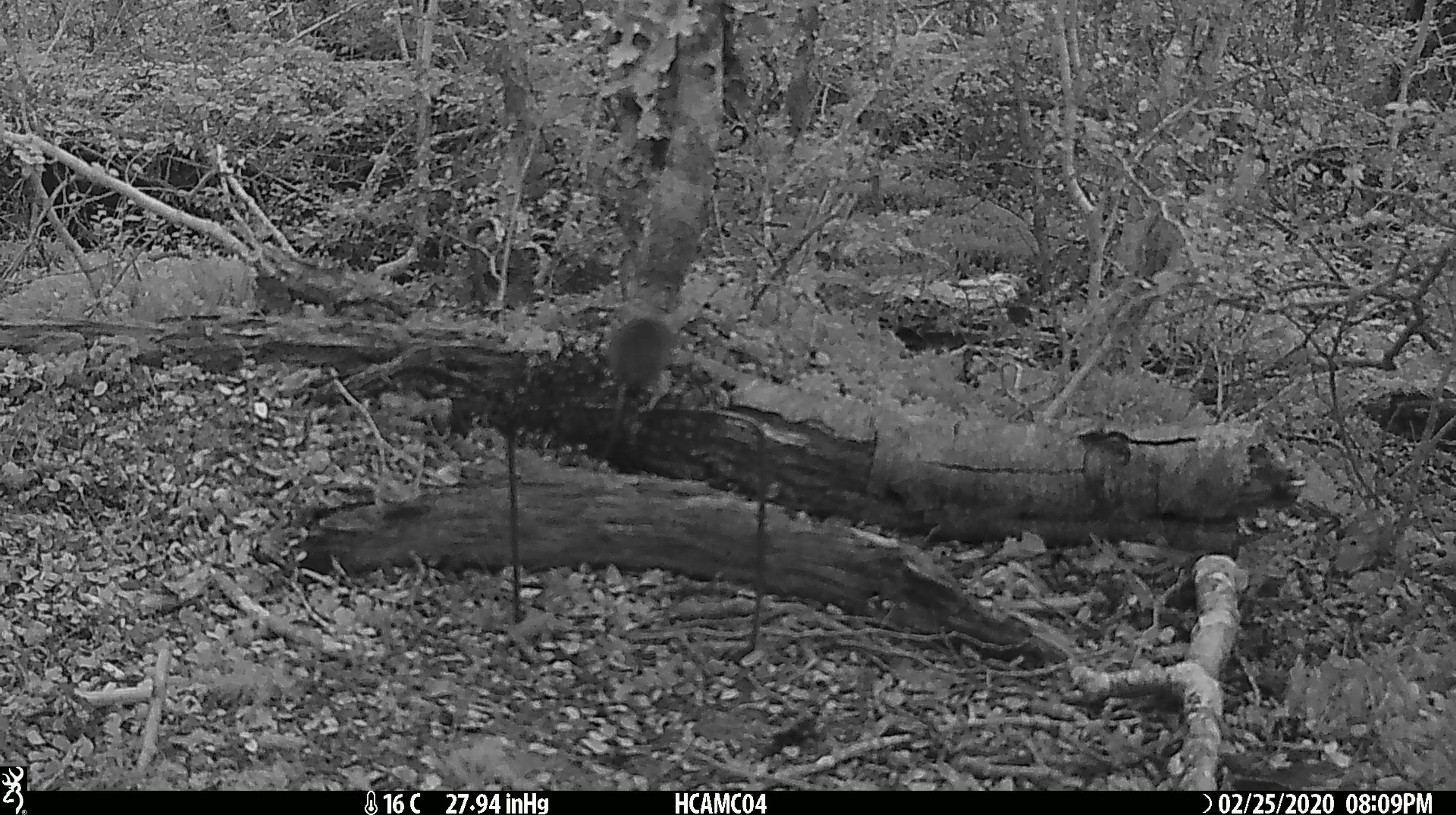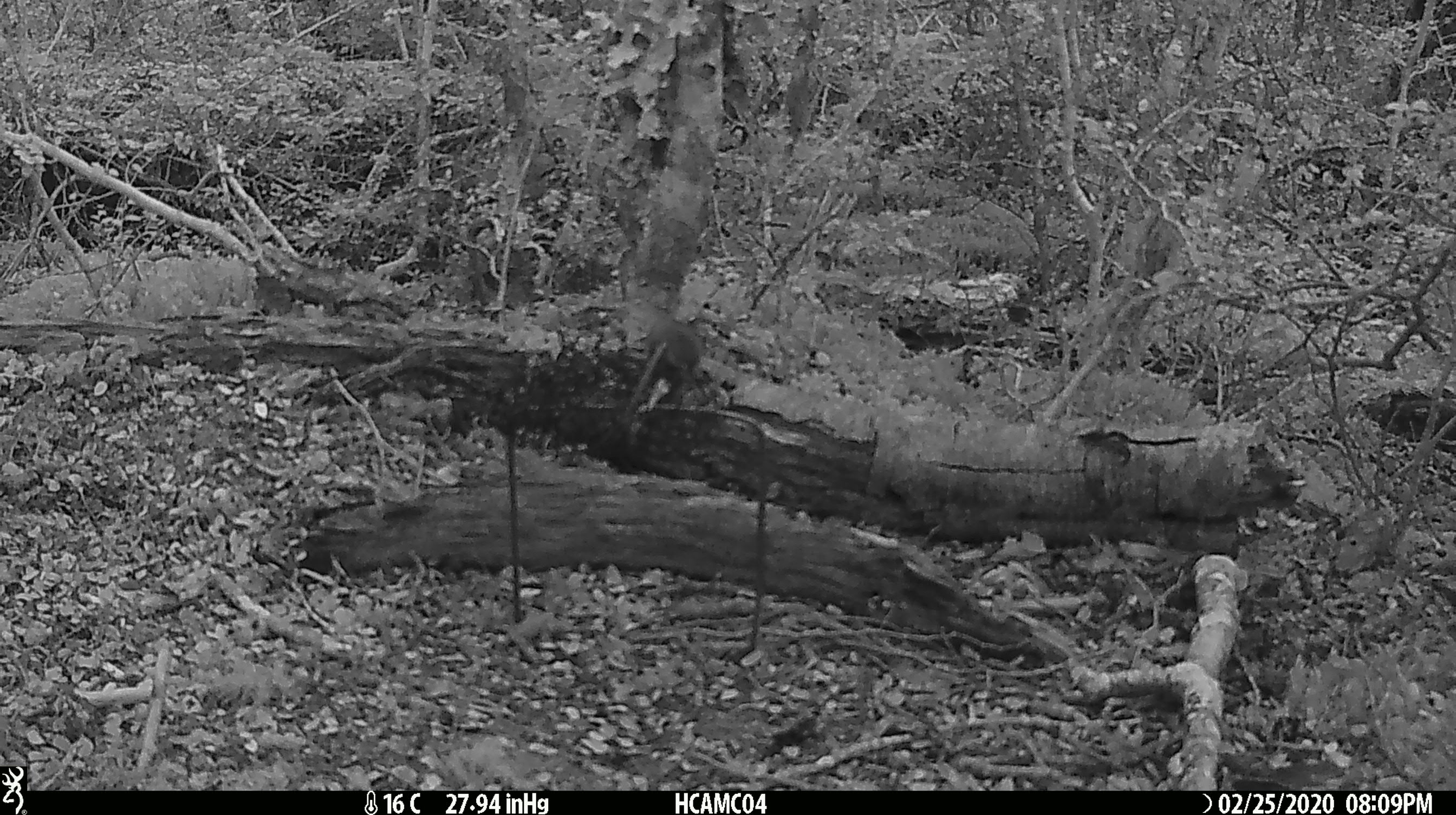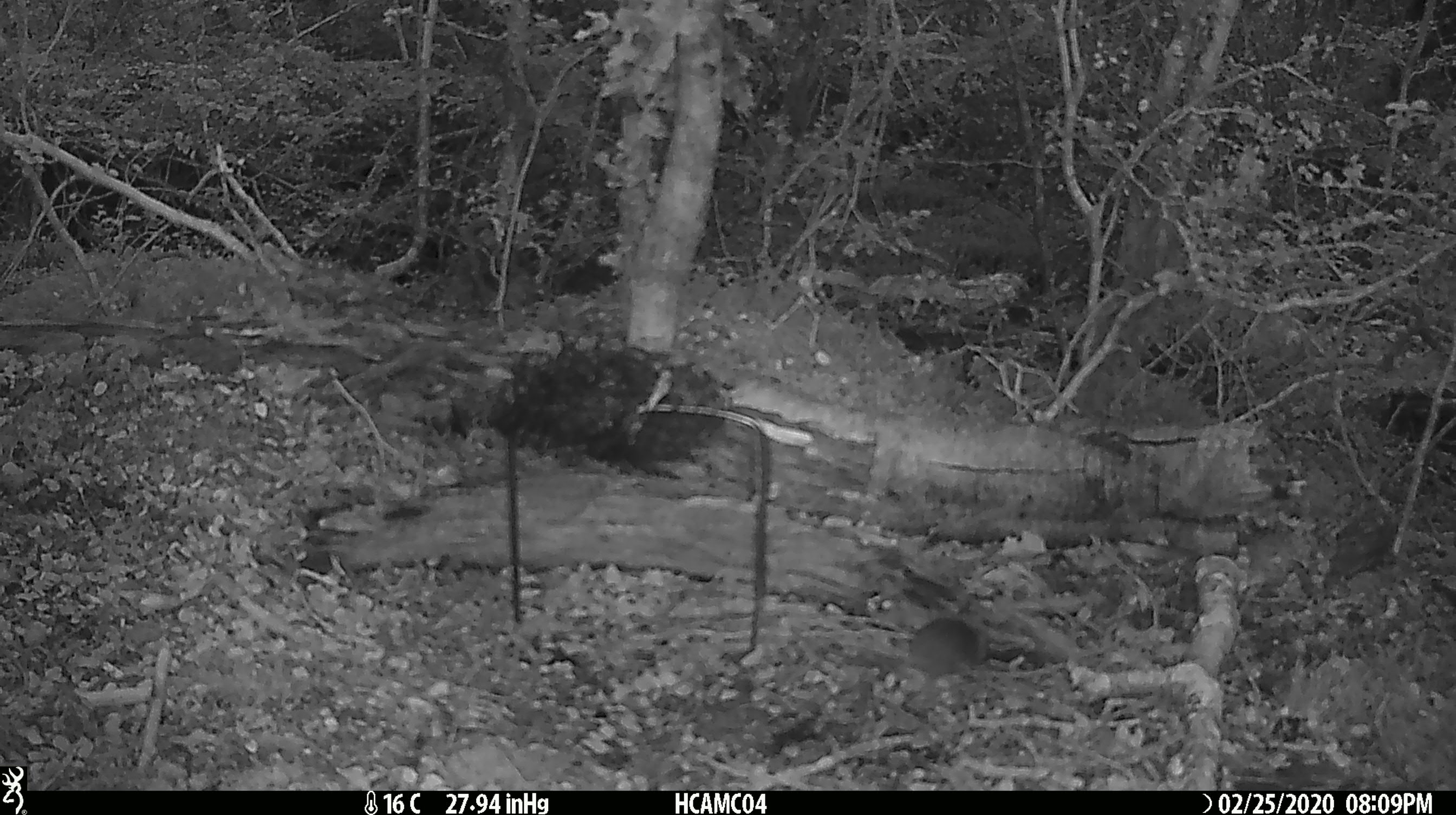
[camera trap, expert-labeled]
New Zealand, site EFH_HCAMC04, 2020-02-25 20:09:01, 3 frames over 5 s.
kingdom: Animalia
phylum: Chordata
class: Mammalia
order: Rodentia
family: Muridae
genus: Mus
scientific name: Mus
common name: mouse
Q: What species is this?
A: Mouse (Mus).